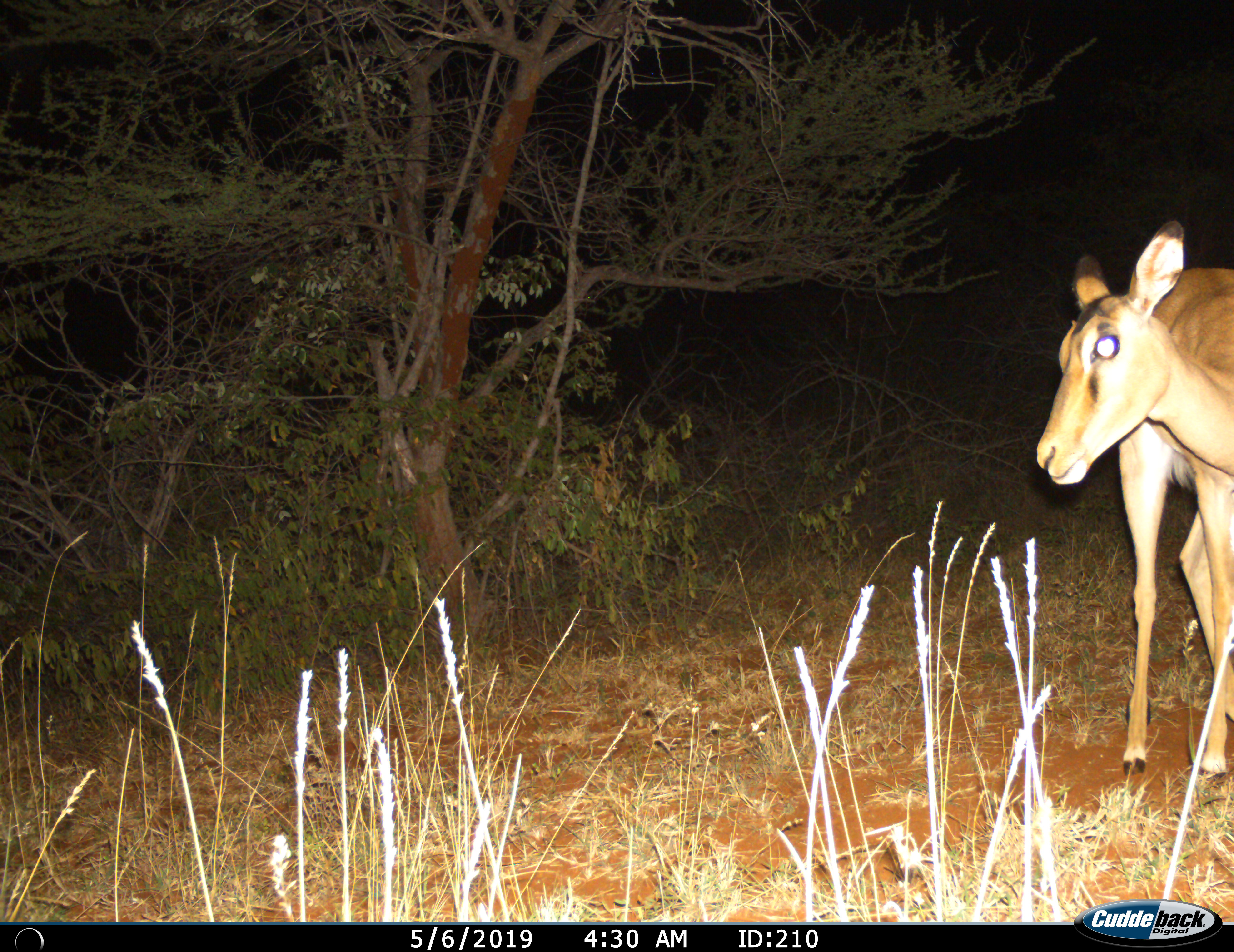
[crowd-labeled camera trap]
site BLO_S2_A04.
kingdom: Animalia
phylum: Chordata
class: Mammalia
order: Artiodactyla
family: Bovidae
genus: Aepyceros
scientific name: Aepyceros melampus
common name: impala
Impala (Aepyceros melampus), count 1. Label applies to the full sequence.